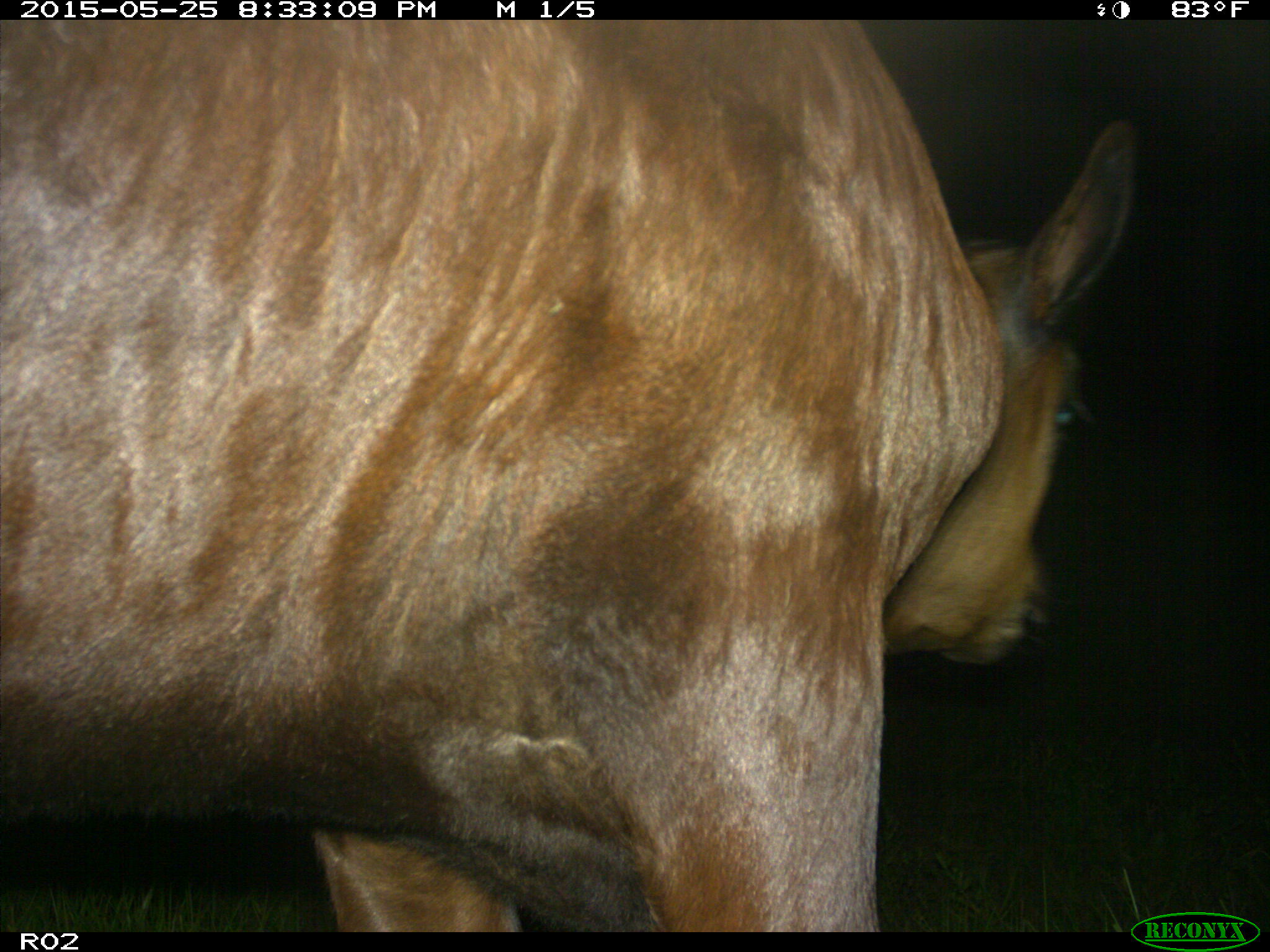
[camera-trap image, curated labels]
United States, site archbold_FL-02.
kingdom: Animalia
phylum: Chordata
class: Mammalia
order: Artiodactyla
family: Bovidae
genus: Bos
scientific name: Bos taurus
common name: domestic cow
Bos taurus (domestic cow).